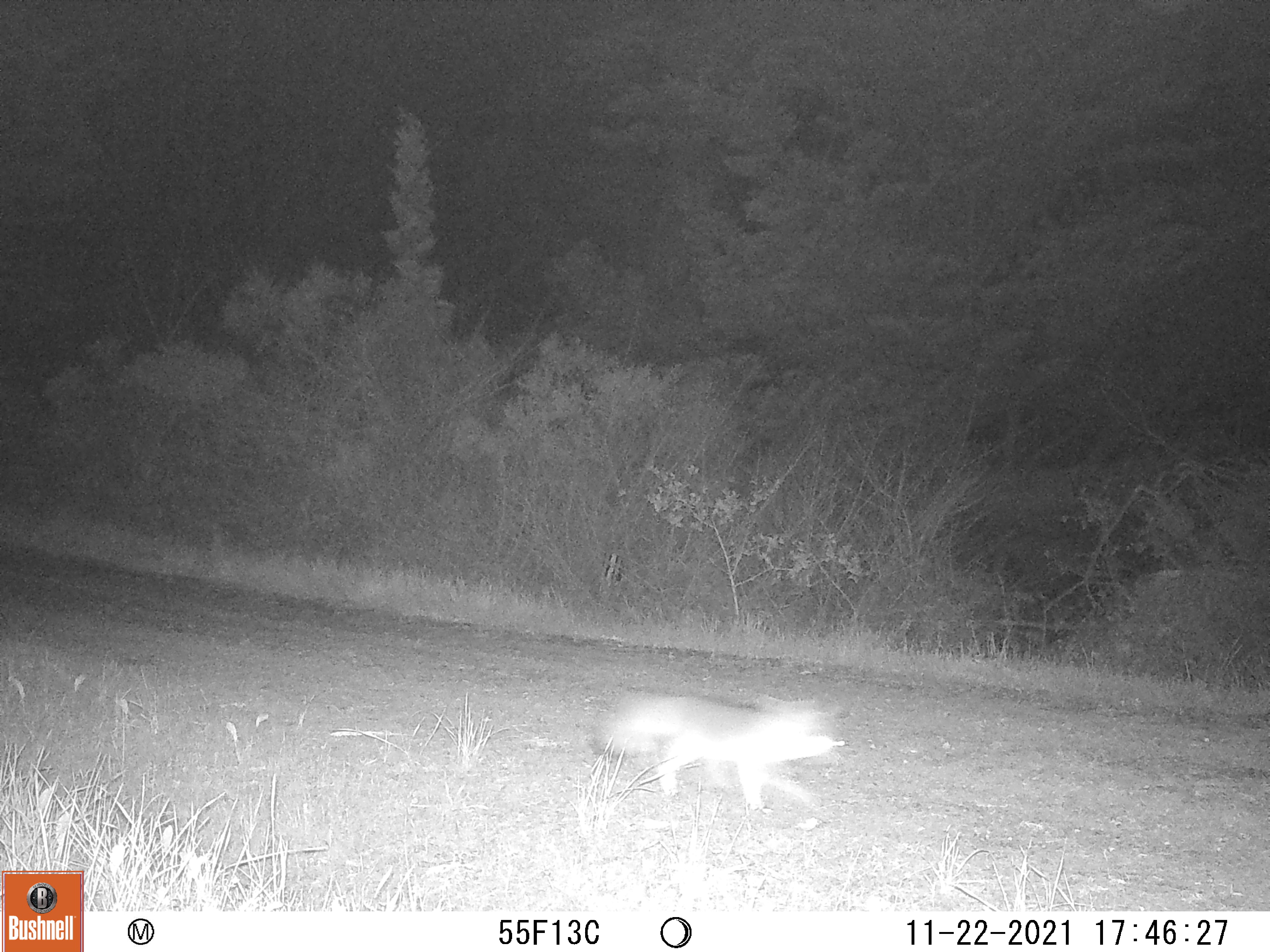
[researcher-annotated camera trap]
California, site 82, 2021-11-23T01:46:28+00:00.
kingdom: Animalia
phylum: Chordata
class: Mammalia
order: Carnivora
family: Canidae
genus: Urocyon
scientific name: Urocyon cinereoargenteus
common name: gray fox